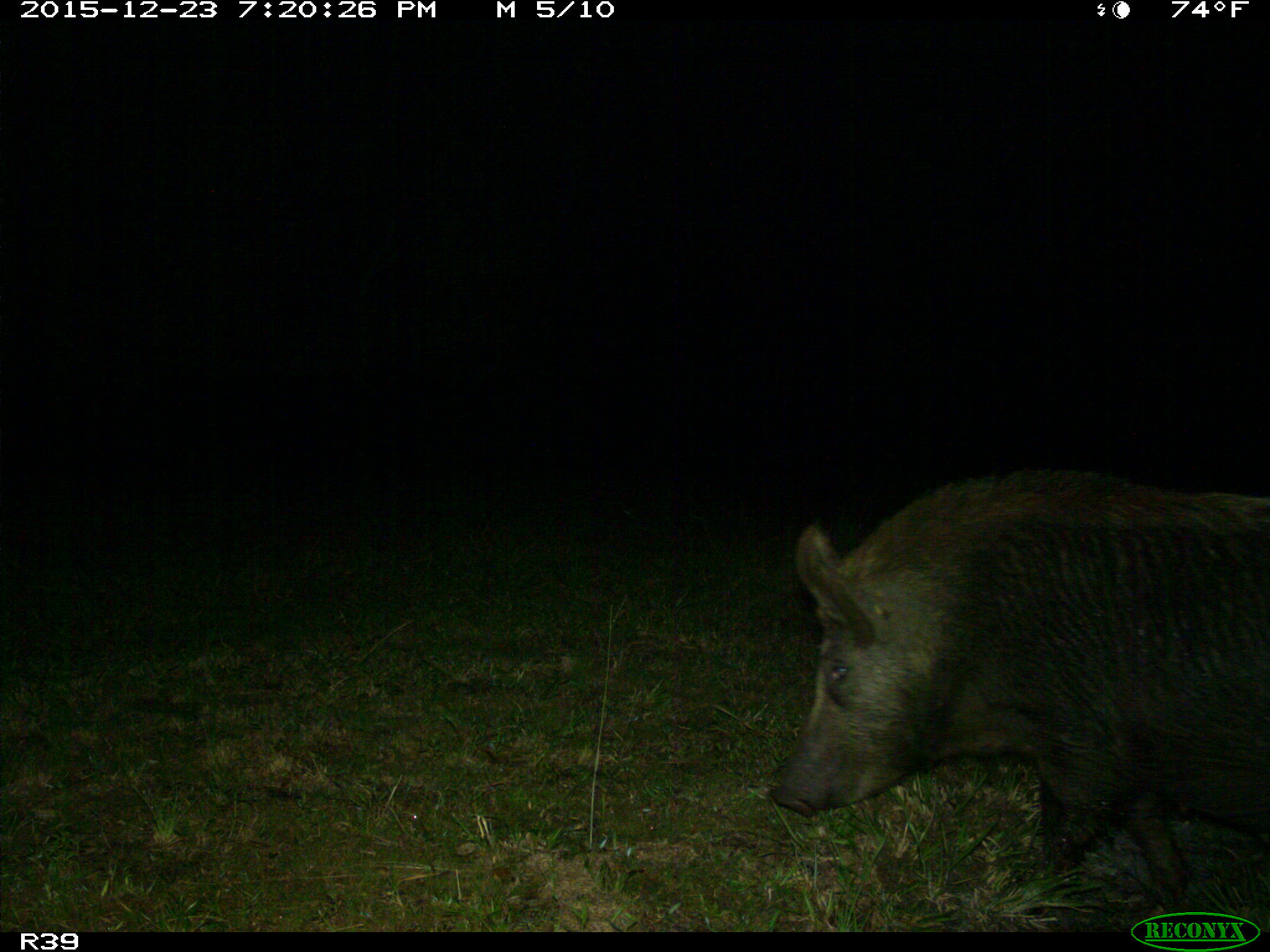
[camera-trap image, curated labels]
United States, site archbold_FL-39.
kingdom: Animalia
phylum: Chordata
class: Mammalia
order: Artiodactyla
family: Suidae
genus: Sus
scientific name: Sus scrofa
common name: wild boar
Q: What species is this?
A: Sus scrofa (wild boar).